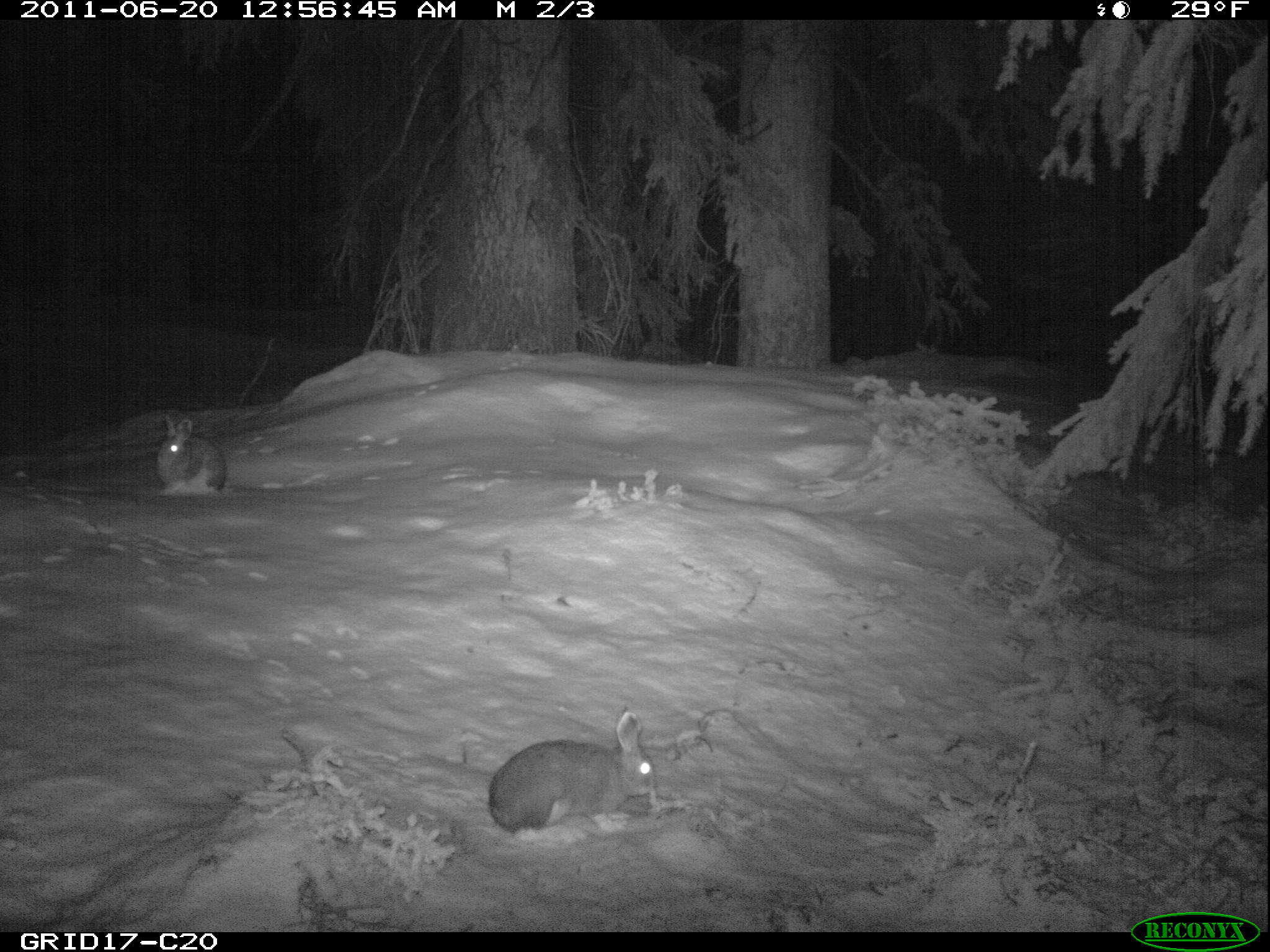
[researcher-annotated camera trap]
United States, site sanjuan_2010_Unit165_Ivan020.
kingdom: Animalia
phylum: Chordata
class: Mammalia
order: Lagomorpha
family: Leporidae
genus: Lepus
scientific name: Lepus americanus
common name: snowshoe hare